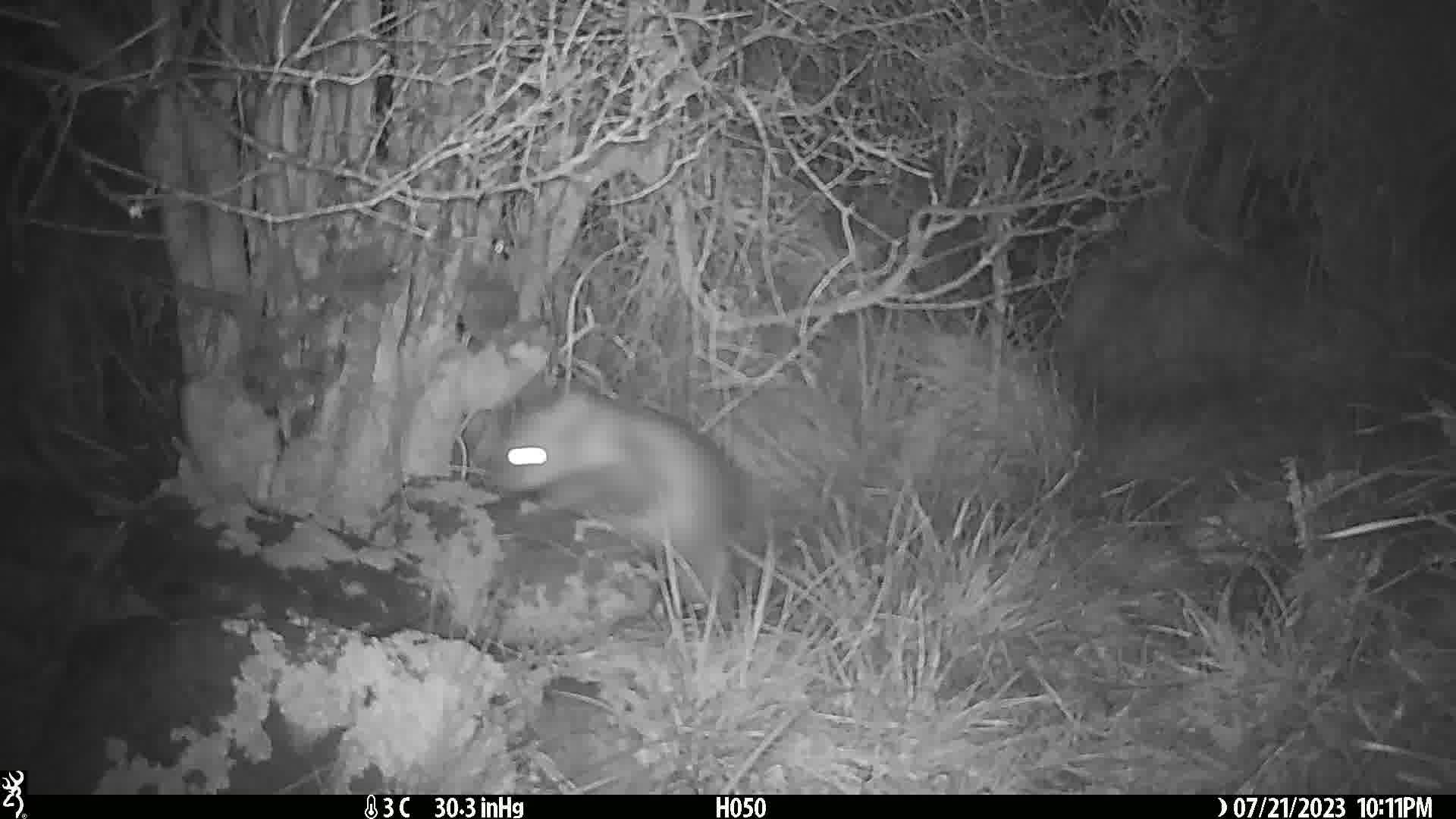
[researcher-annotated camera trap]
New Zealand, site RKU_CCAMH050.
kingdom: Animalia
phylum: Chordata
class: Mammalia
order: Diprotodontia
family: Phalangeridae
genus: Trichosurus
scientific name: Trichosurus vulpecula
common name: common brushtail possum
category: possum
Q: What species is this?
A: Possum (common brushtail possum) (Trichosurus vulpecula).